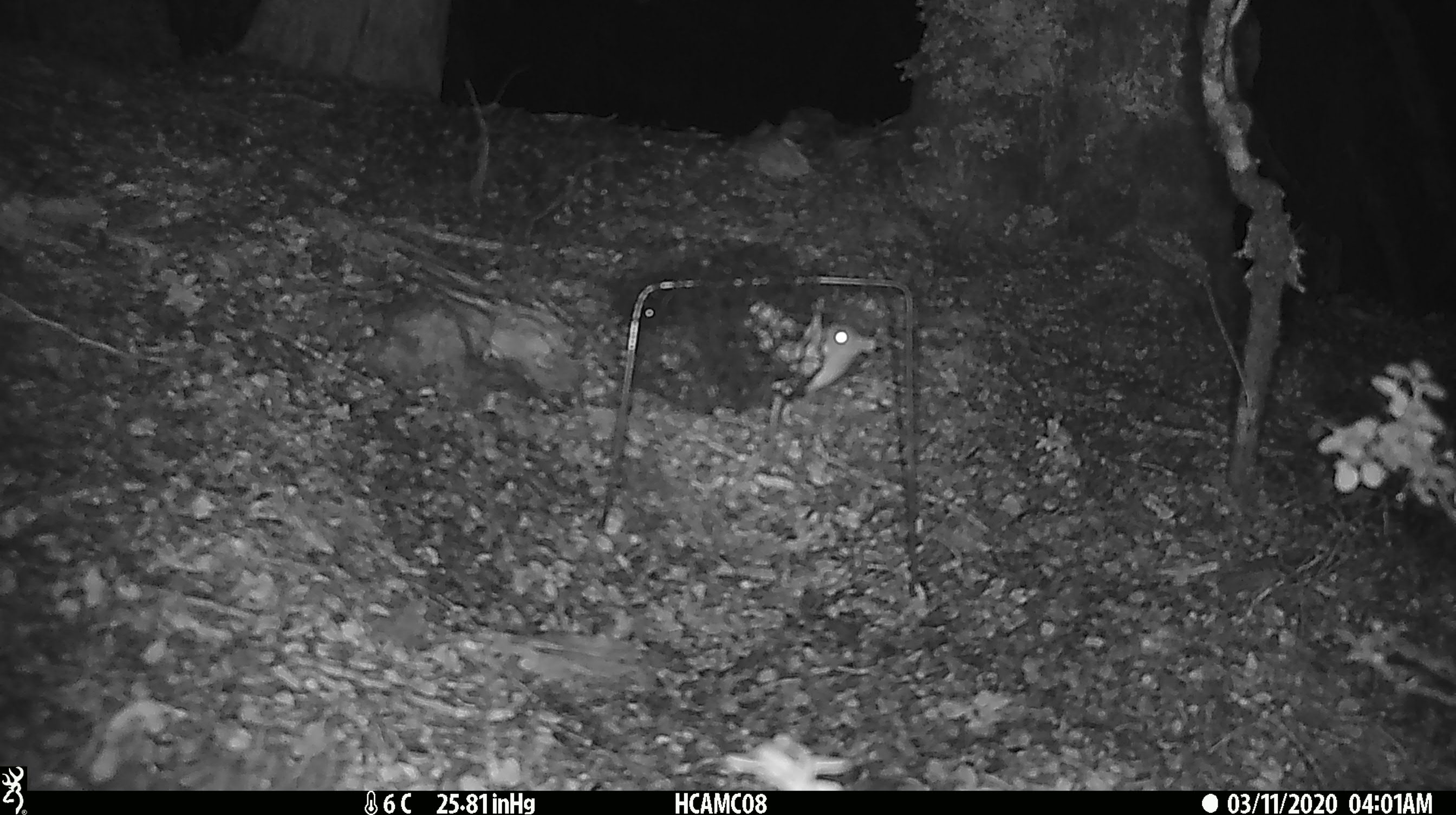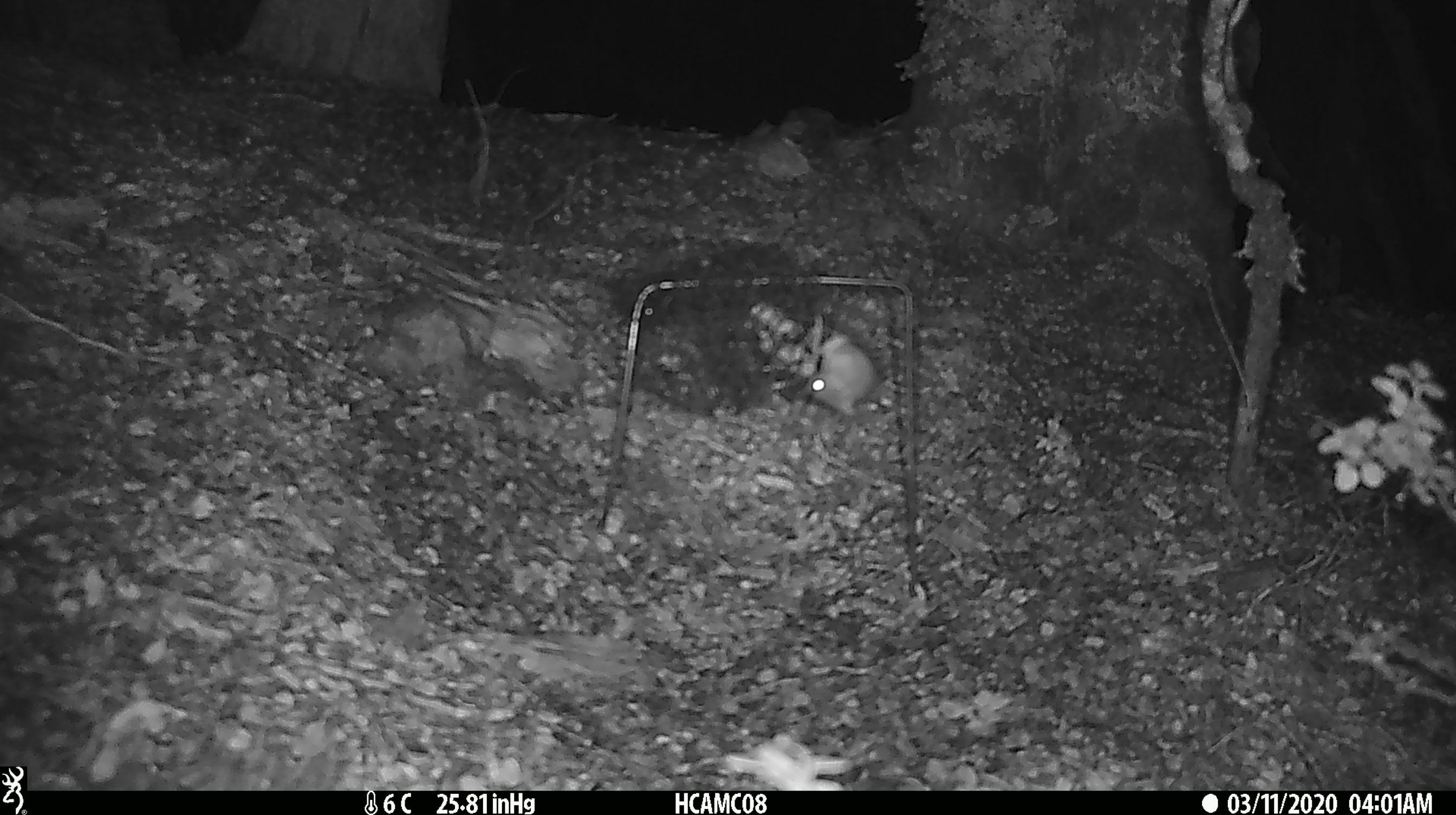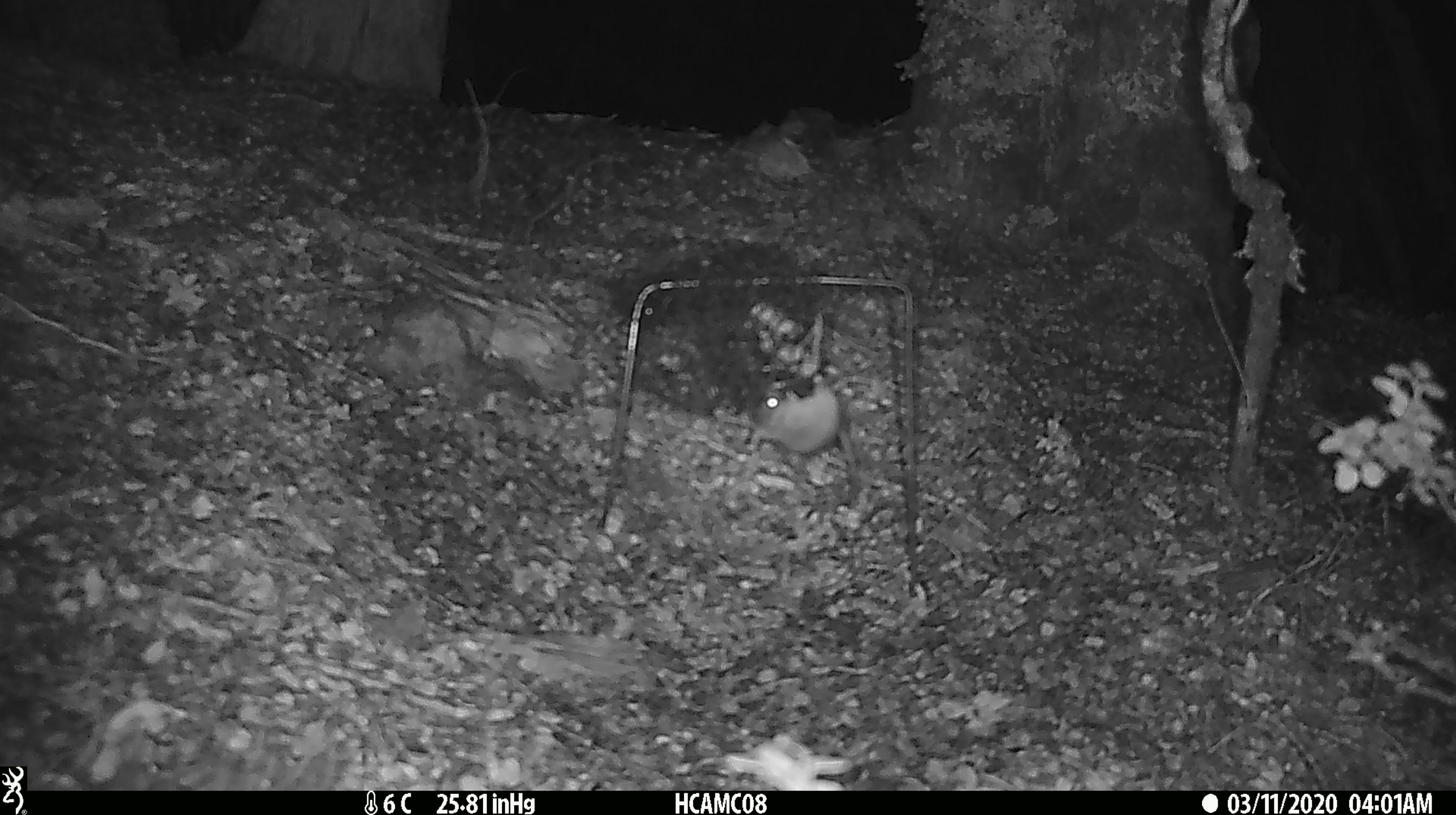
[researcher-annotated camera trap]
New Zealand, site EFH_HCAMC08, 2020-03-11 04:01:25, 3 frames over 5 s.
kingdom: Animalia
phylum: Chordata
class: Mammalia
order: Rodentia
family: Muridae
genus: Mus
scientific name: Mus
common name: mouse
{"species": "mouse (Mus)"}